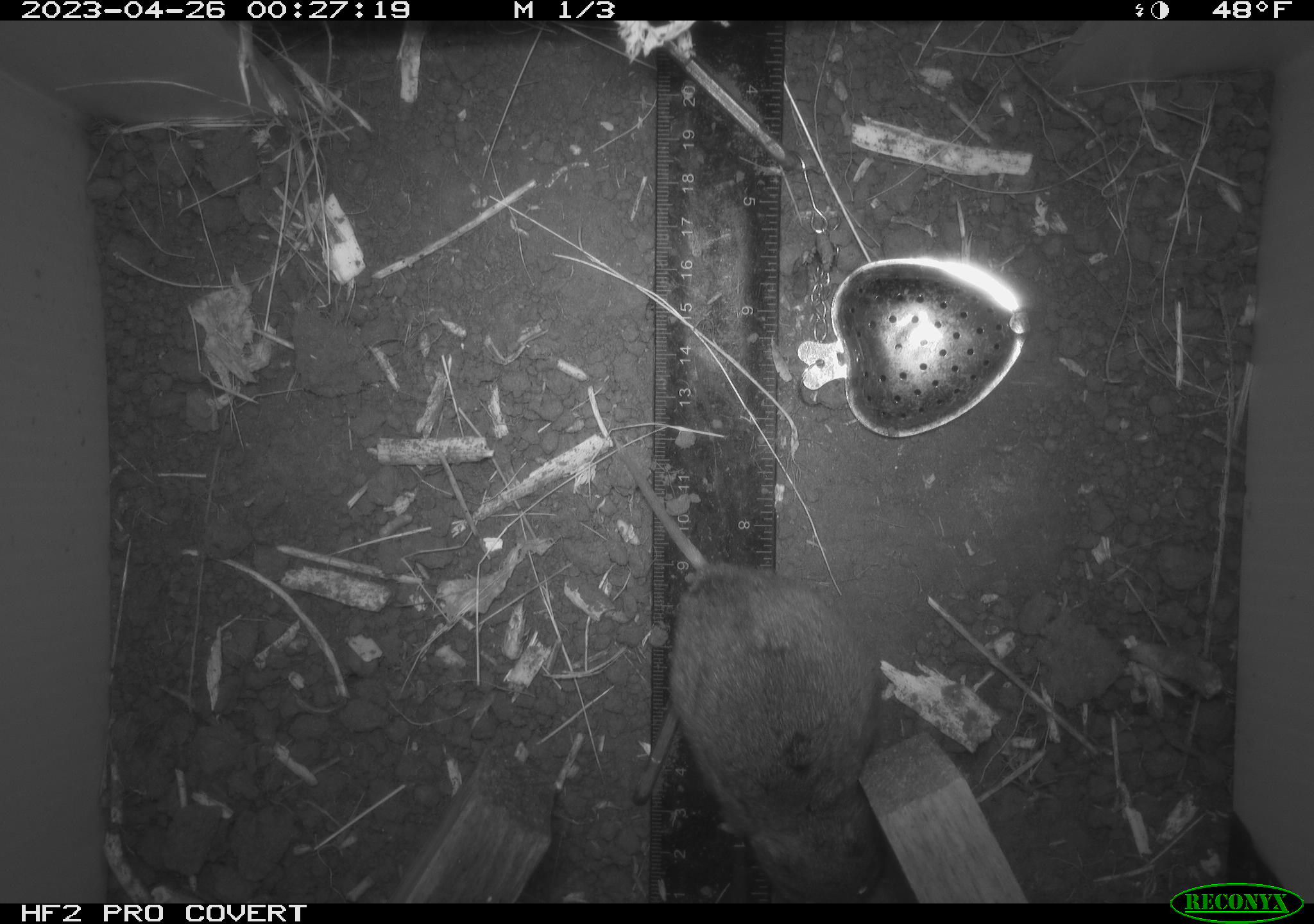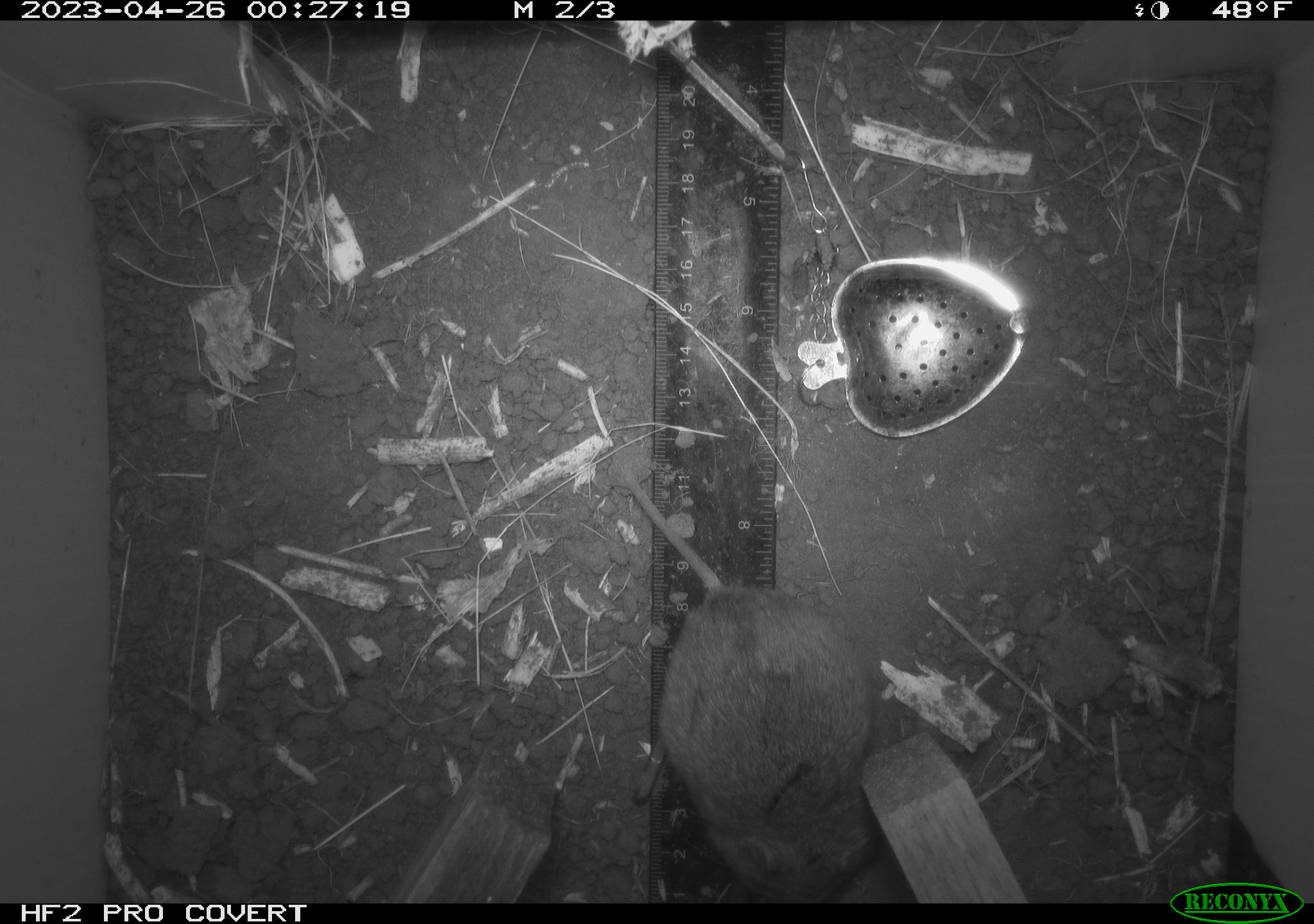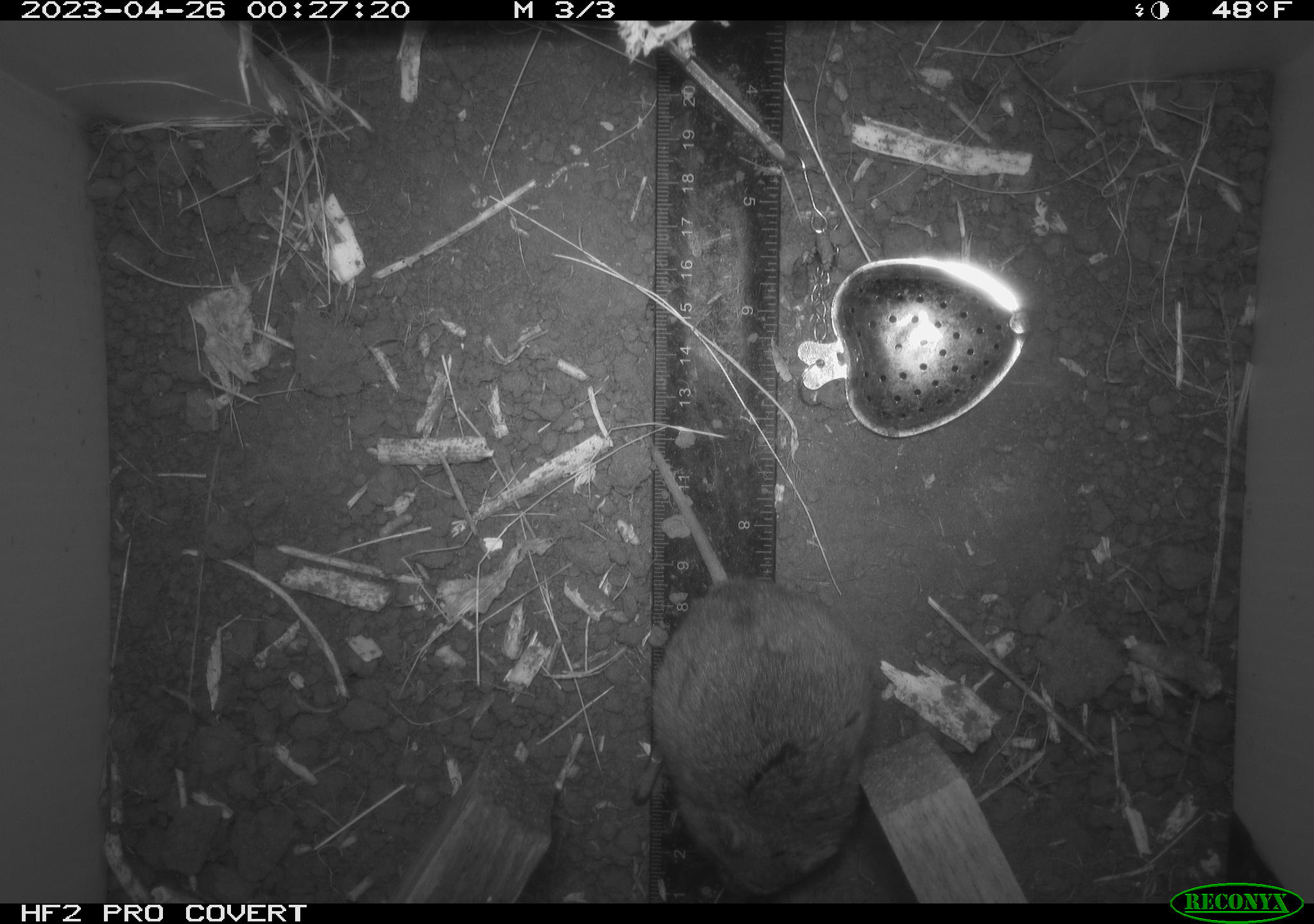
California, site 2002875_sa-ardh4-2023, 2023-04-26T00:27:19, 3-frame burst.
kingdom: Animalia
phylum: Chordata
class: Mammalia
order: Rodentia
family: Cricetidae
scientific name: Arvicolinae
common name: voles, lemmings, and muskrats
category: arvicolinae subfamily